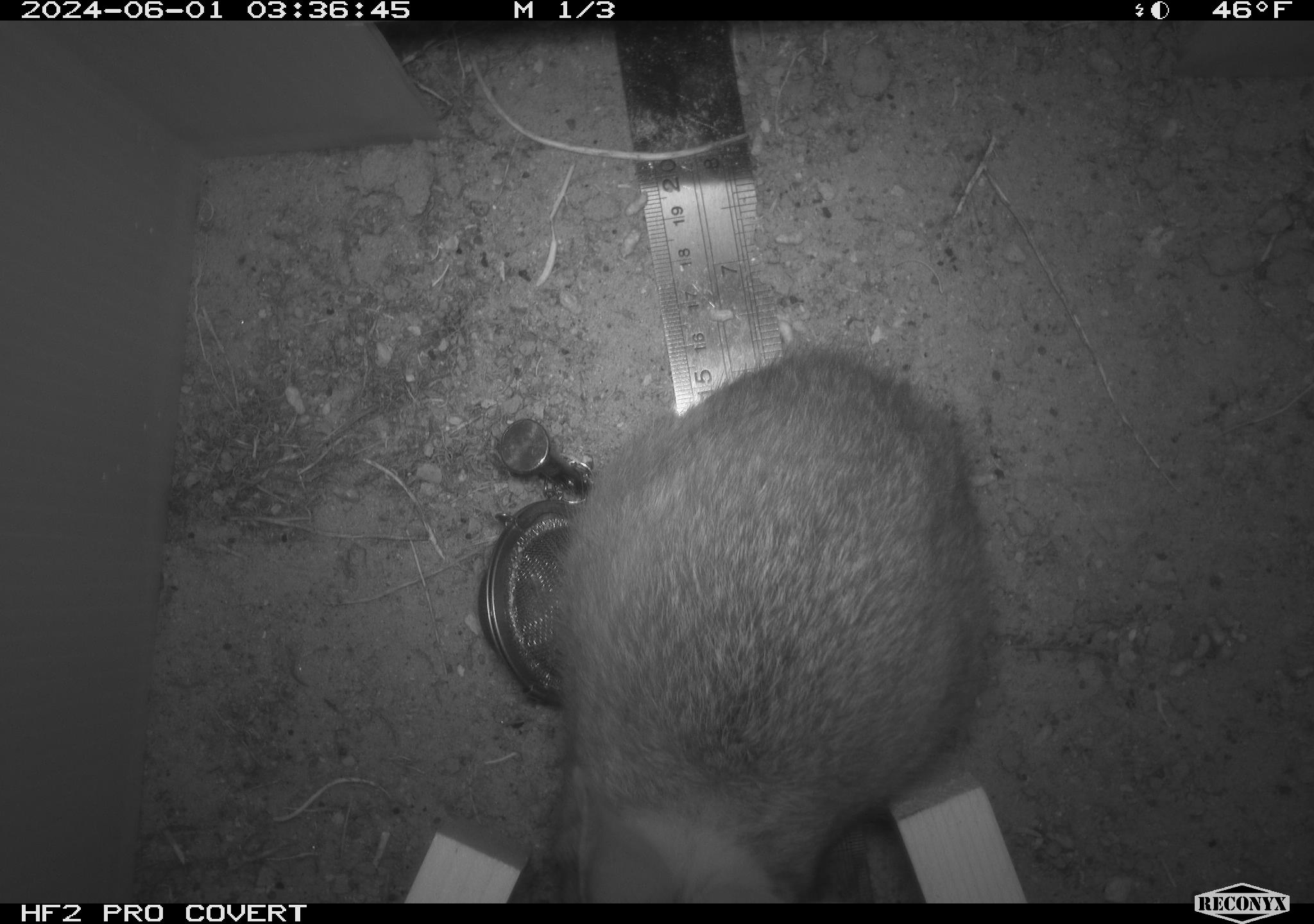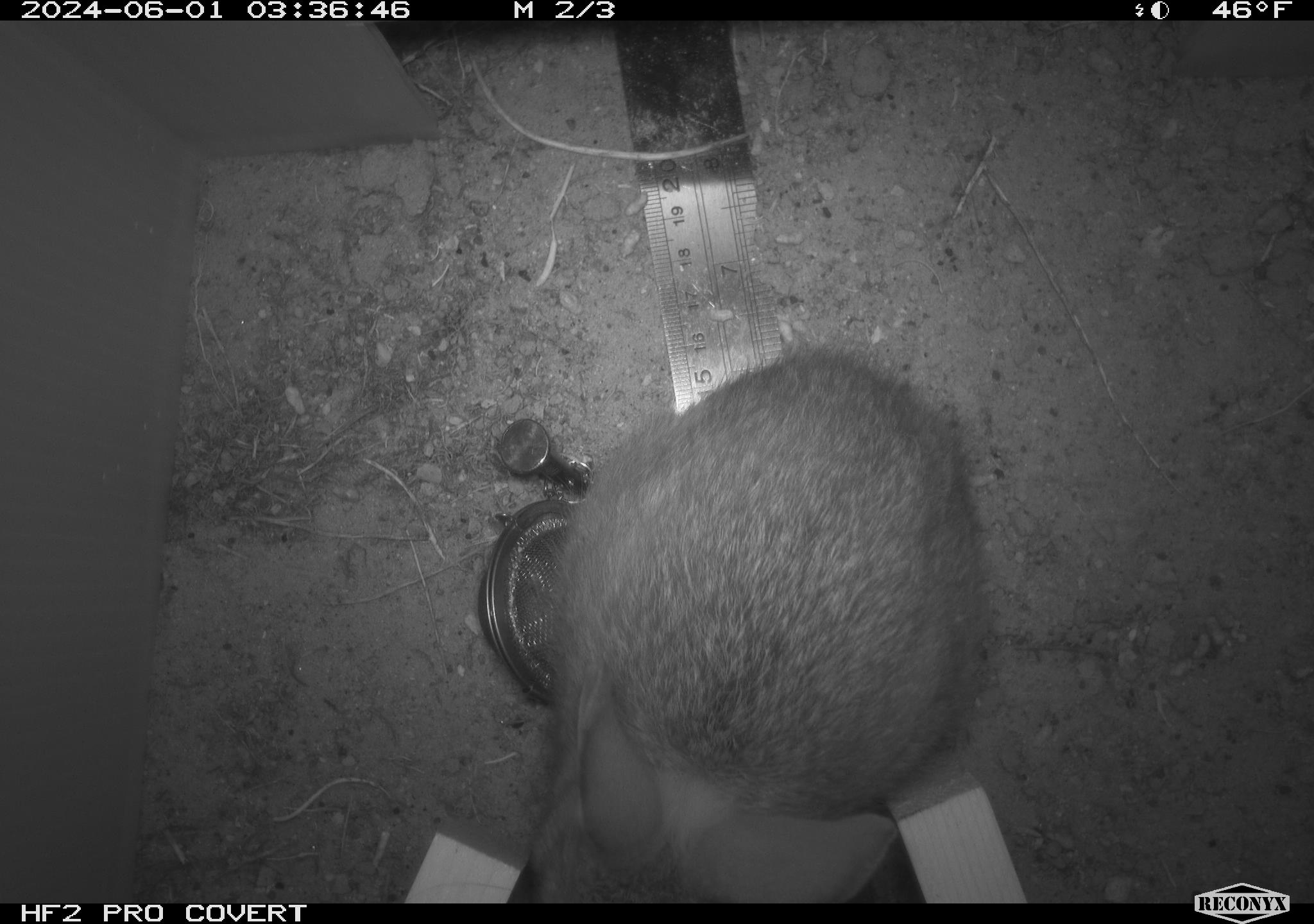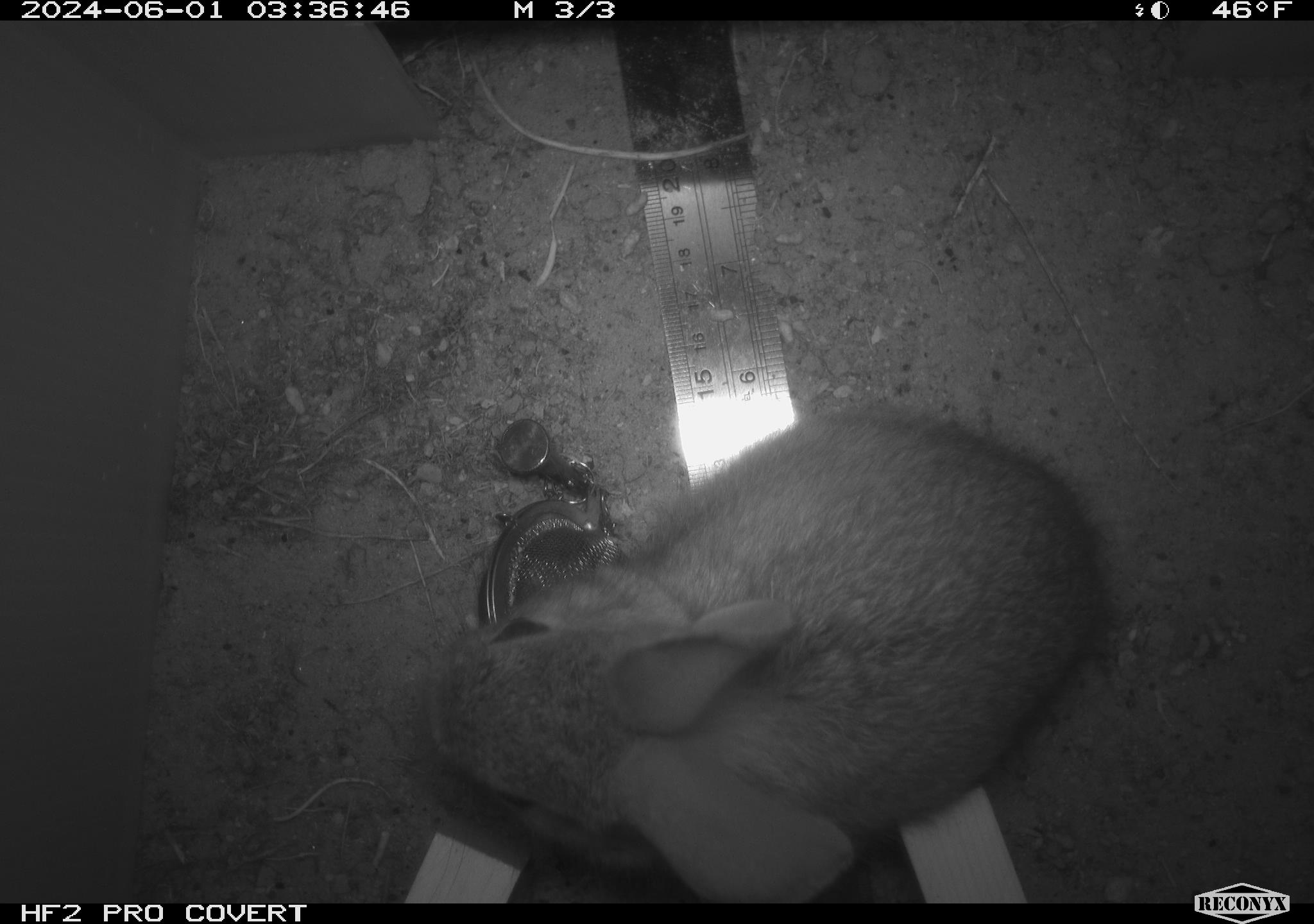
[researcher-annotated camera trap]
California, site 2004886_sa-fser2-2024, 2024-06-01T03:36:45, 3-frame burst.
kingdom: Animalia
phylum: Chordata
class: Mammalia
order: Lagomorpha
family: Leporidae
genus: Sylvilagus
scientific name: Sylvilagus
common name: cottontail rabbits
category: sylvilagus species